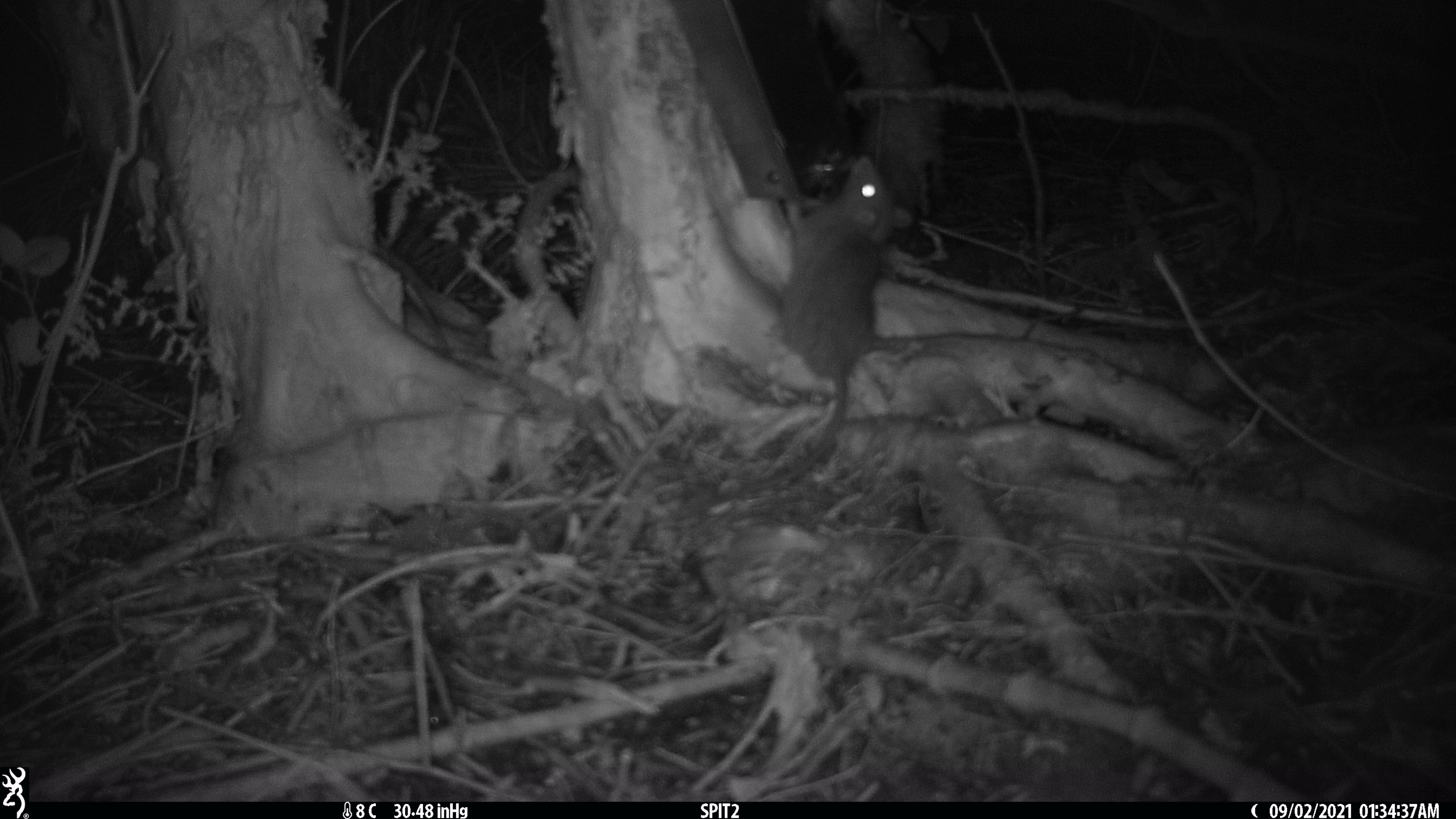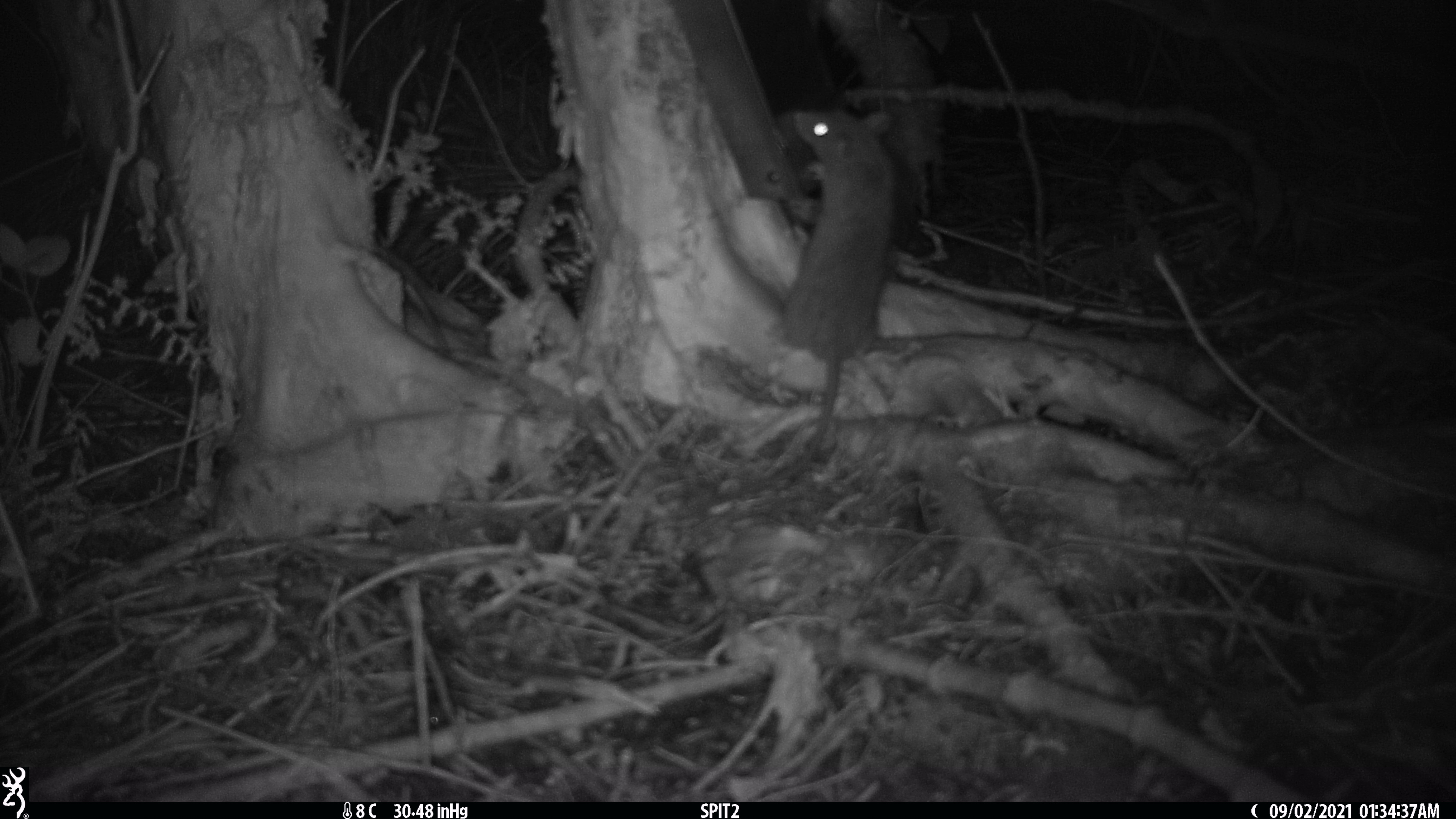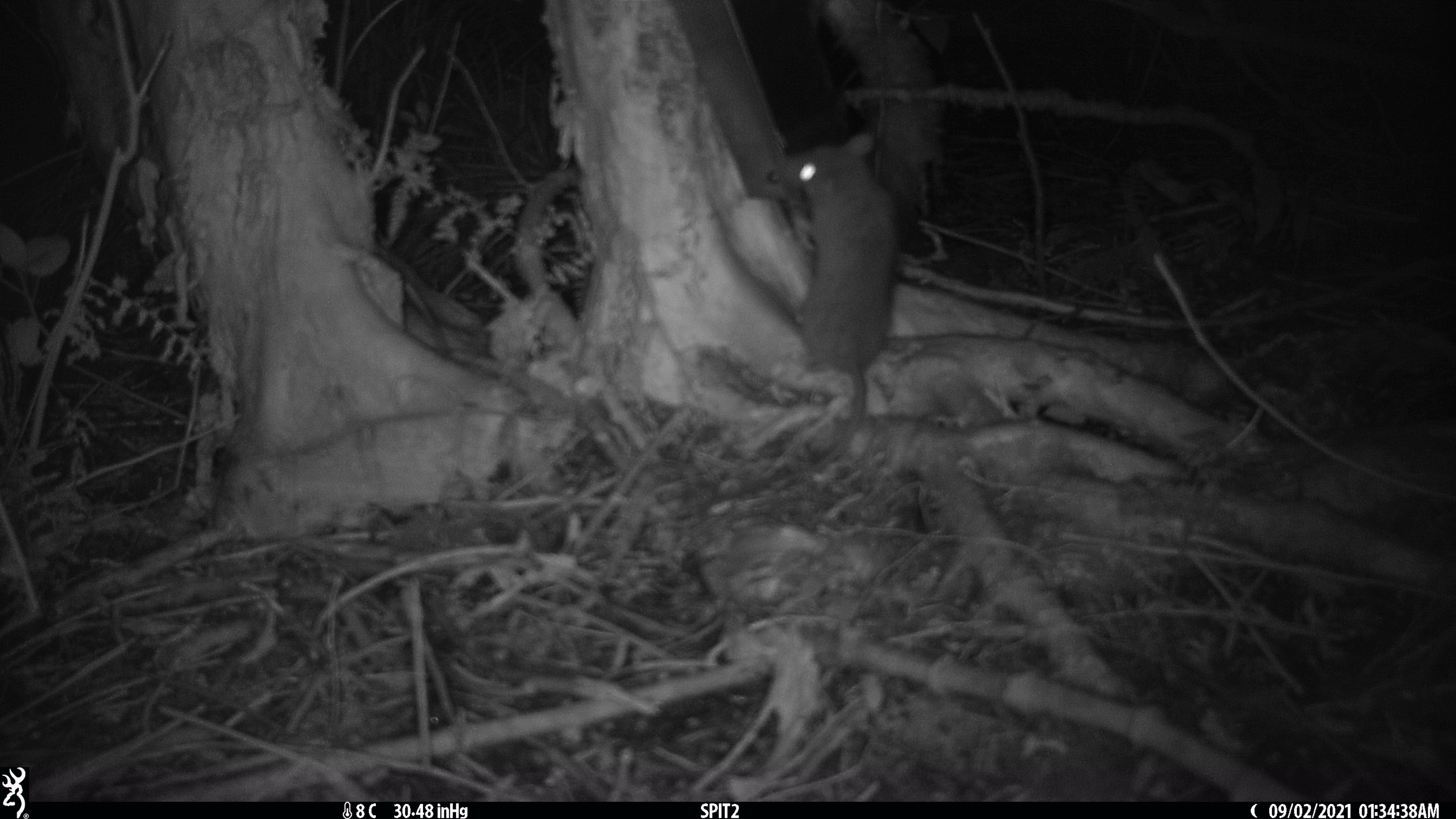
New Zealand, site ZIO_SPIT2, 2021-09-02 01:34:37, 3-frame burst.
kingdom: Animalia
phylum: Chordata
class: Mammalia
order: Rodentia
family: Muridae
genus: Rattus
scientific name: Rattus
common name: rat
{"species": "rat (Rattus)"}